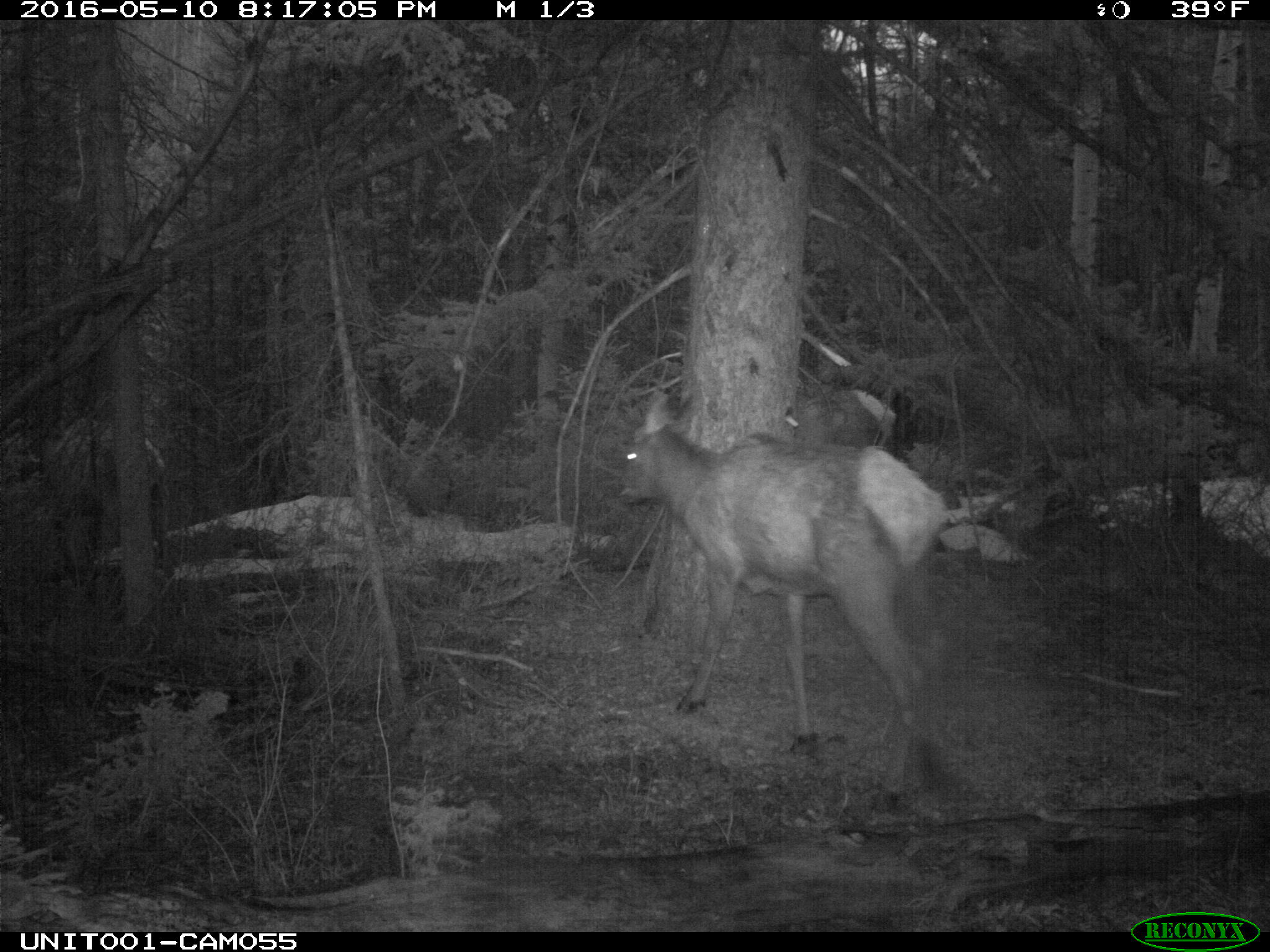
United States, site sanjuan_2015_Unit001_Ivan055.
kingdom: Animalia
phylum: Chordata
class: Mammalia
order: Artiodactyla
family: Cervidae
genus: Cervus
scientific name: Cervus elaphus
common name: red deer